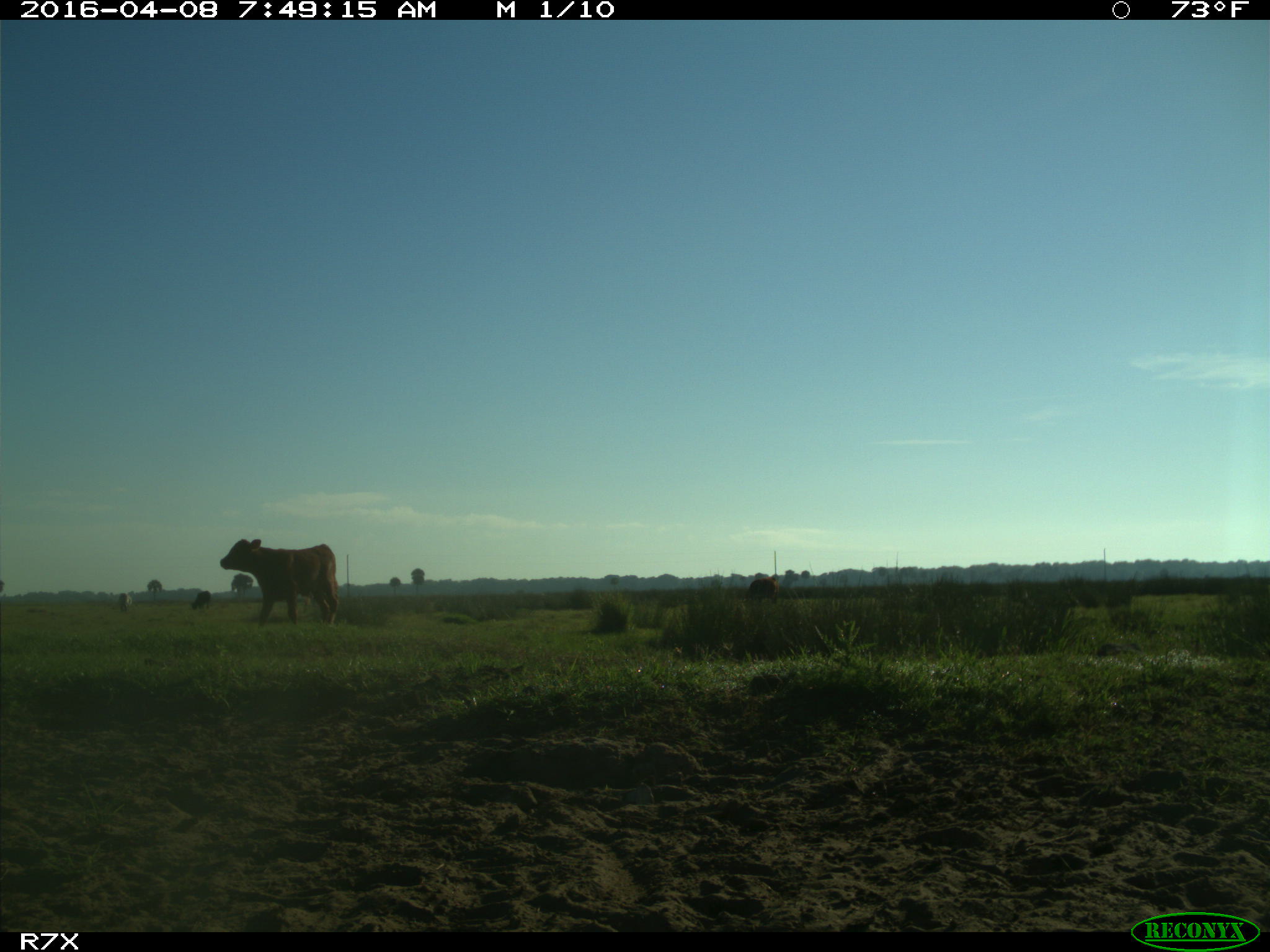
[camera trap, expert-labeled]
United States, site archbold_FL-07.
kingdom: Animalia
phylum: Chordata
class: Mammalia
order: Artiodactyla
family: Bovidae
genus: Bos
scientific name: Bos taurus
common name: domestic cow